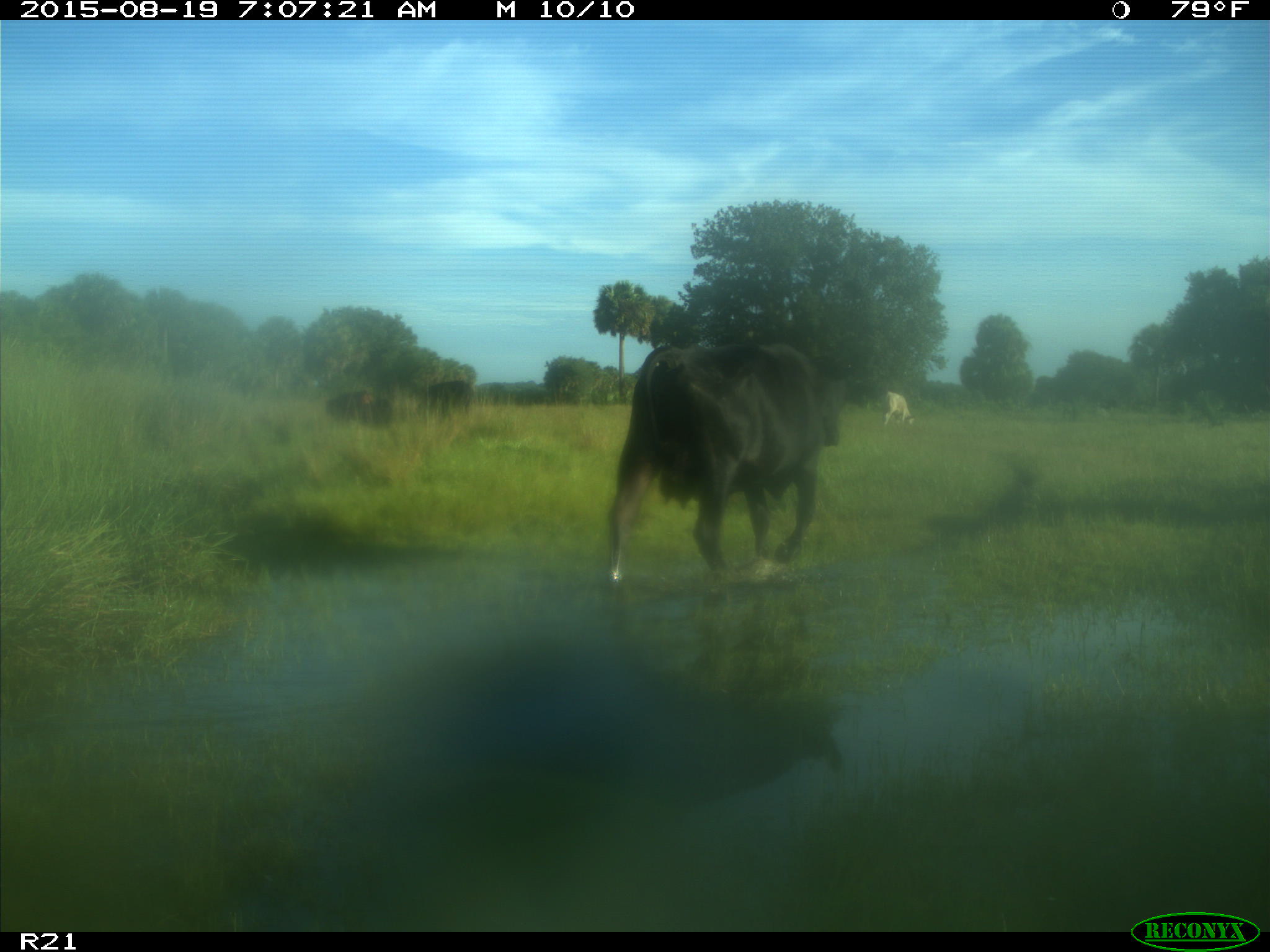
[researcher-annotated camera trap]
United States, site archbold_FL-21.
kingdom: Animalia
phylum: Chordata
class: Mammalia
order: Artiodactyla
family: Bovidae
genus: Bos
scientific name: Bos taurus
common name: domestic cow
Bos taurus (domestic cow).